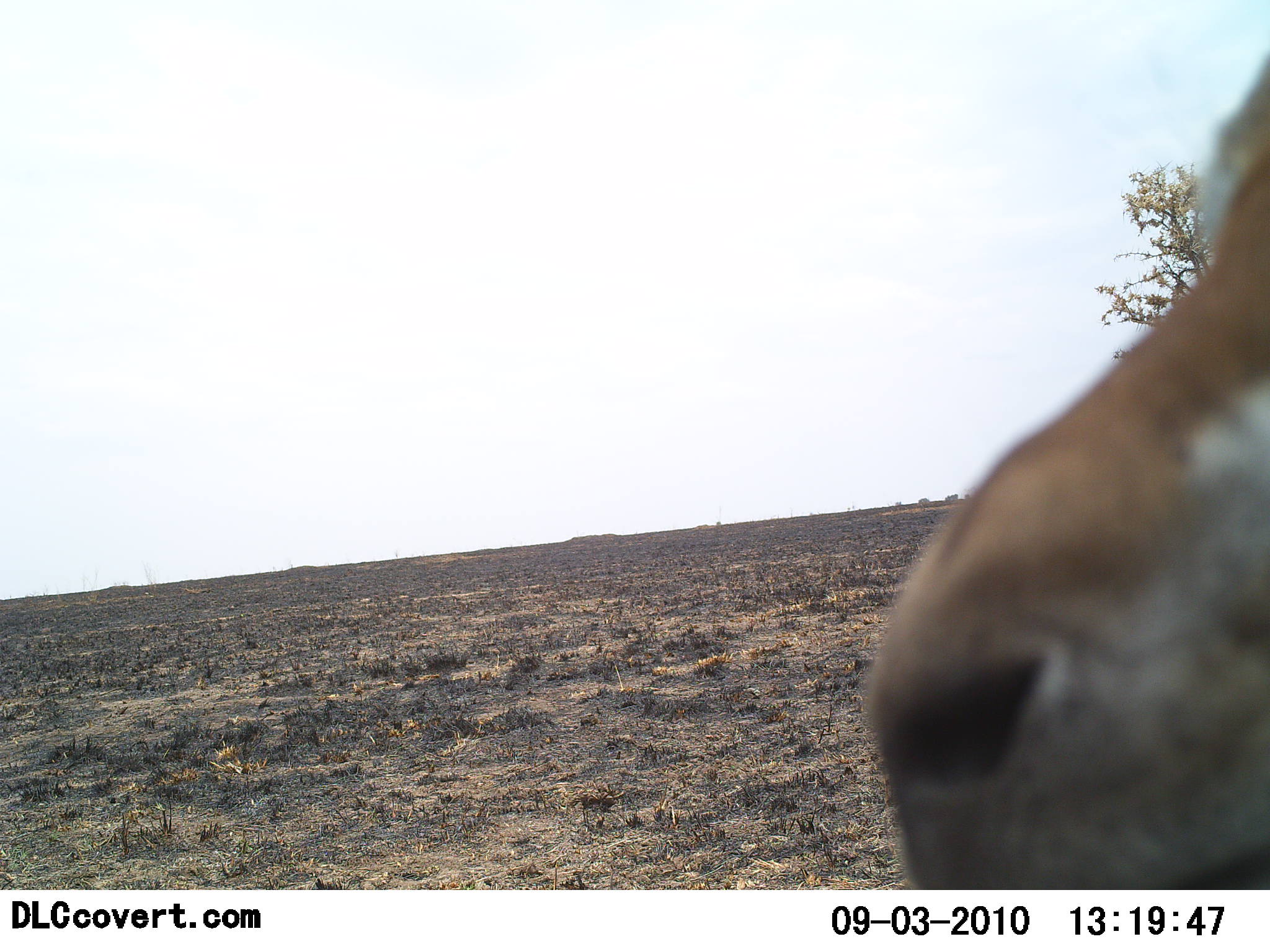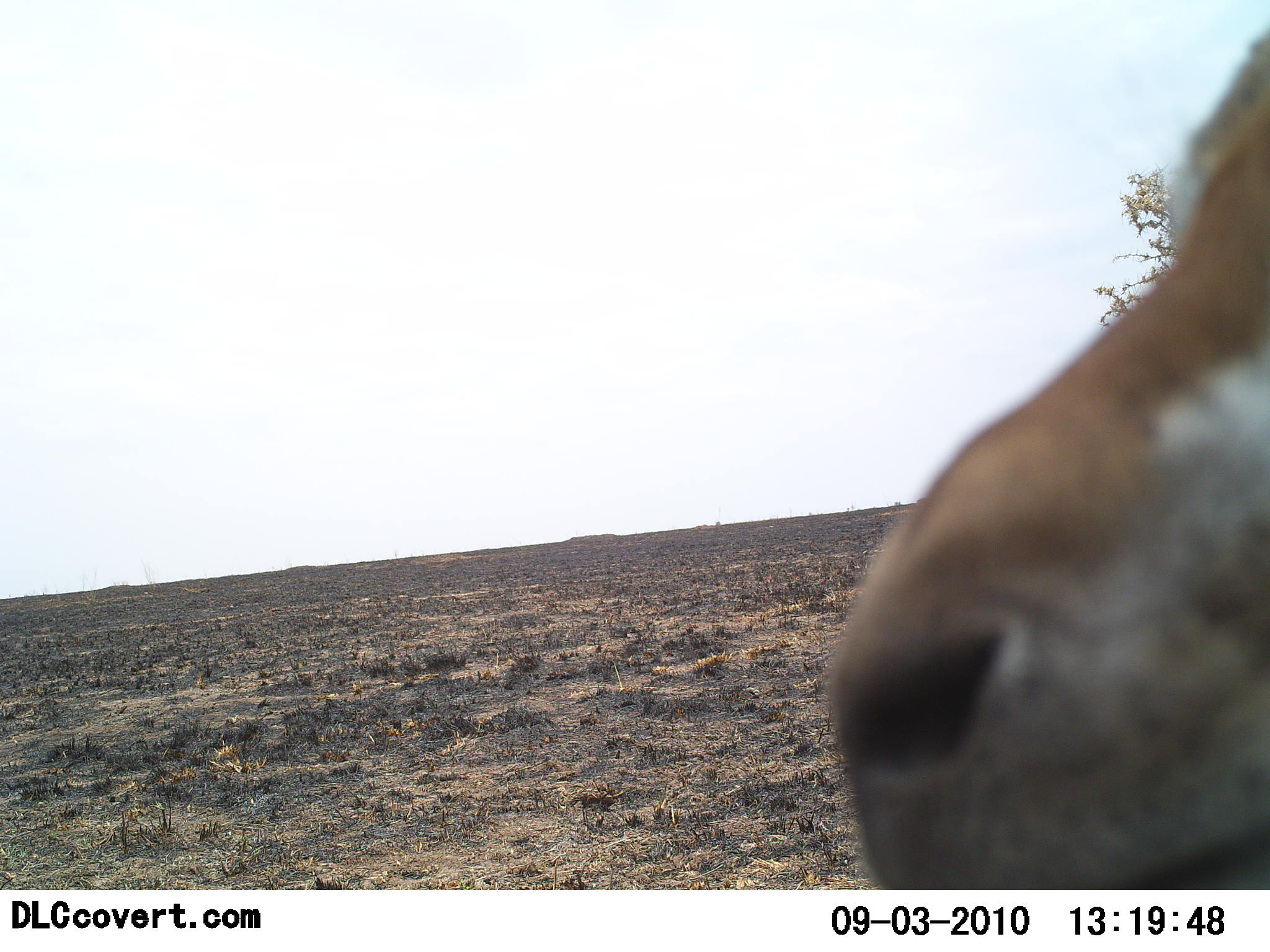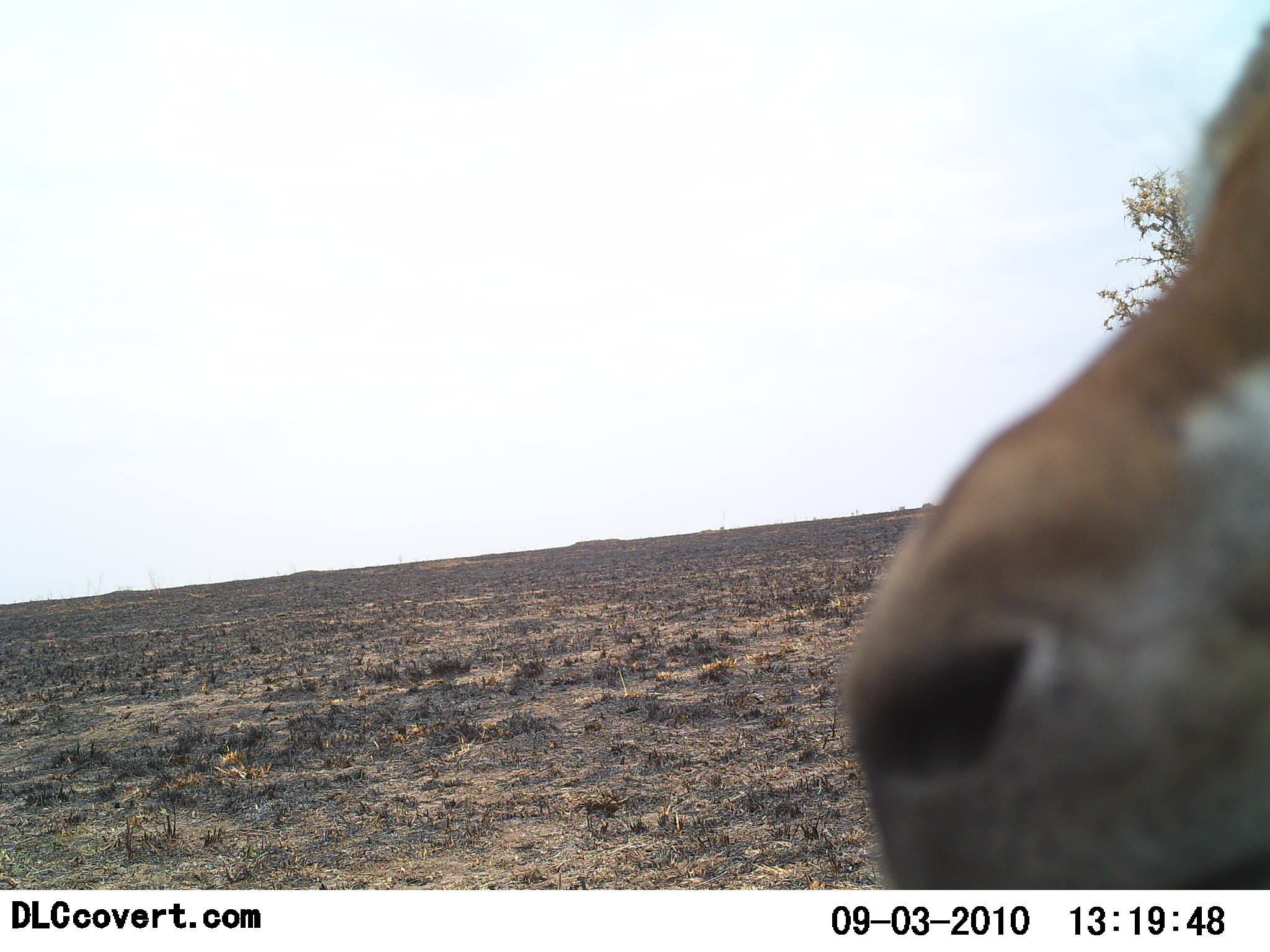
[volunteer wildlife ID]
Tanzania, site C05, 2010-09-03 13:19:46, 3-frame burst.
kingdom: Animalia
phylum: Chordata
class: Mammalia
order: Artiodactyla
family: Bovidae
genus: Eudorcas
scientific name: Eudorcas thomsonii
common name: thomson's gazelle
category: gazellethomsons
Gazellethomsons (thomson's gazelle) (Eudorcas thomsonii), count 1. Behavior (volunteer vote fractions): standing 80%, resting 13%, moving 0%, interacting 7%. Young present (vote fraction): 0%. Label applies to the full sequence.